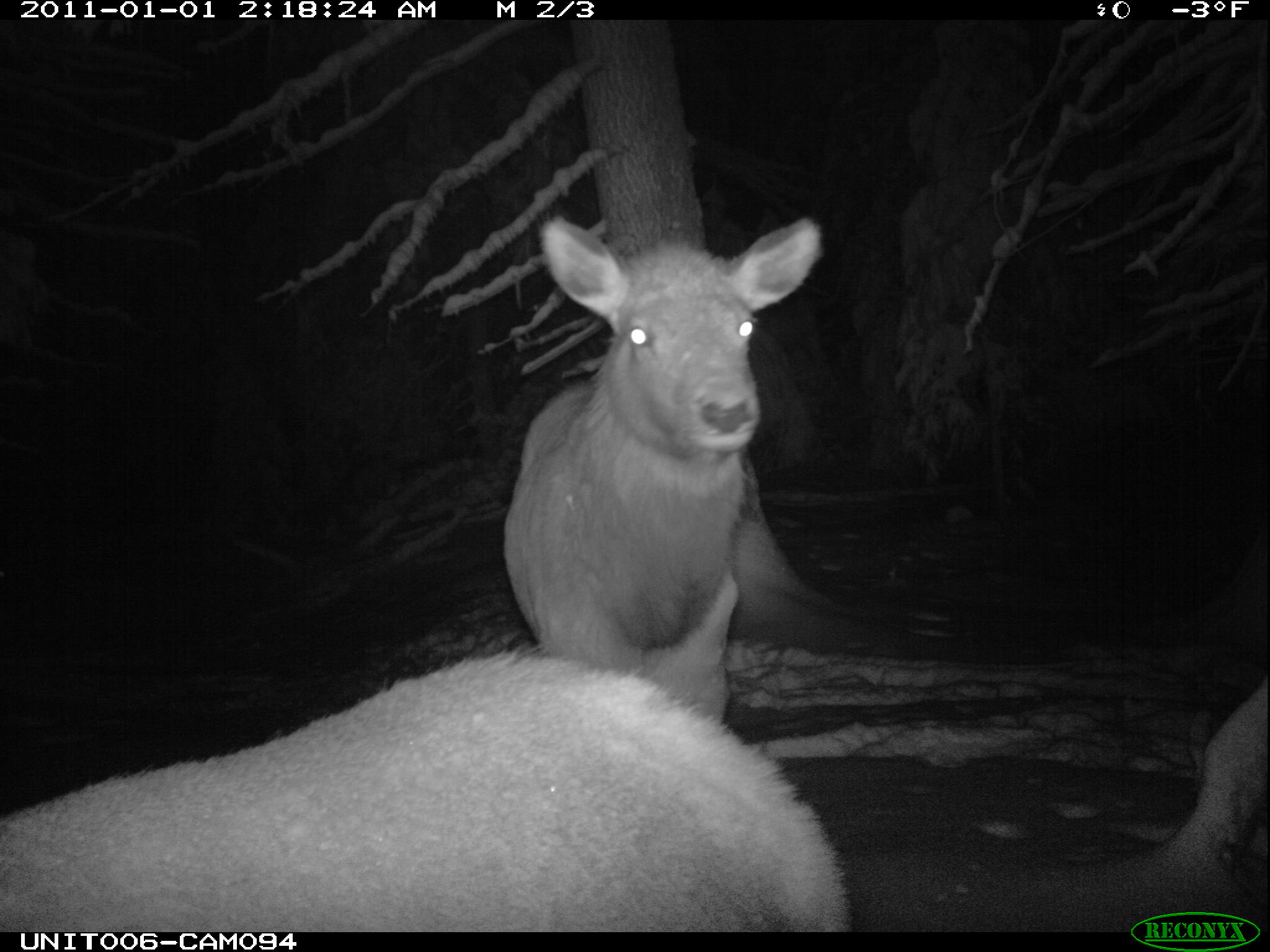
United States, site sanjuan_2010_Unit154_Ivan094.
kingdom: Animalia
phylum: Chordata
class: Mammalia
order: Artiodactyla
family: Cervidae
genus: Cervus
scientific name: Cervus elaphus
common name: red deer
Cervus elaphus (red deer).